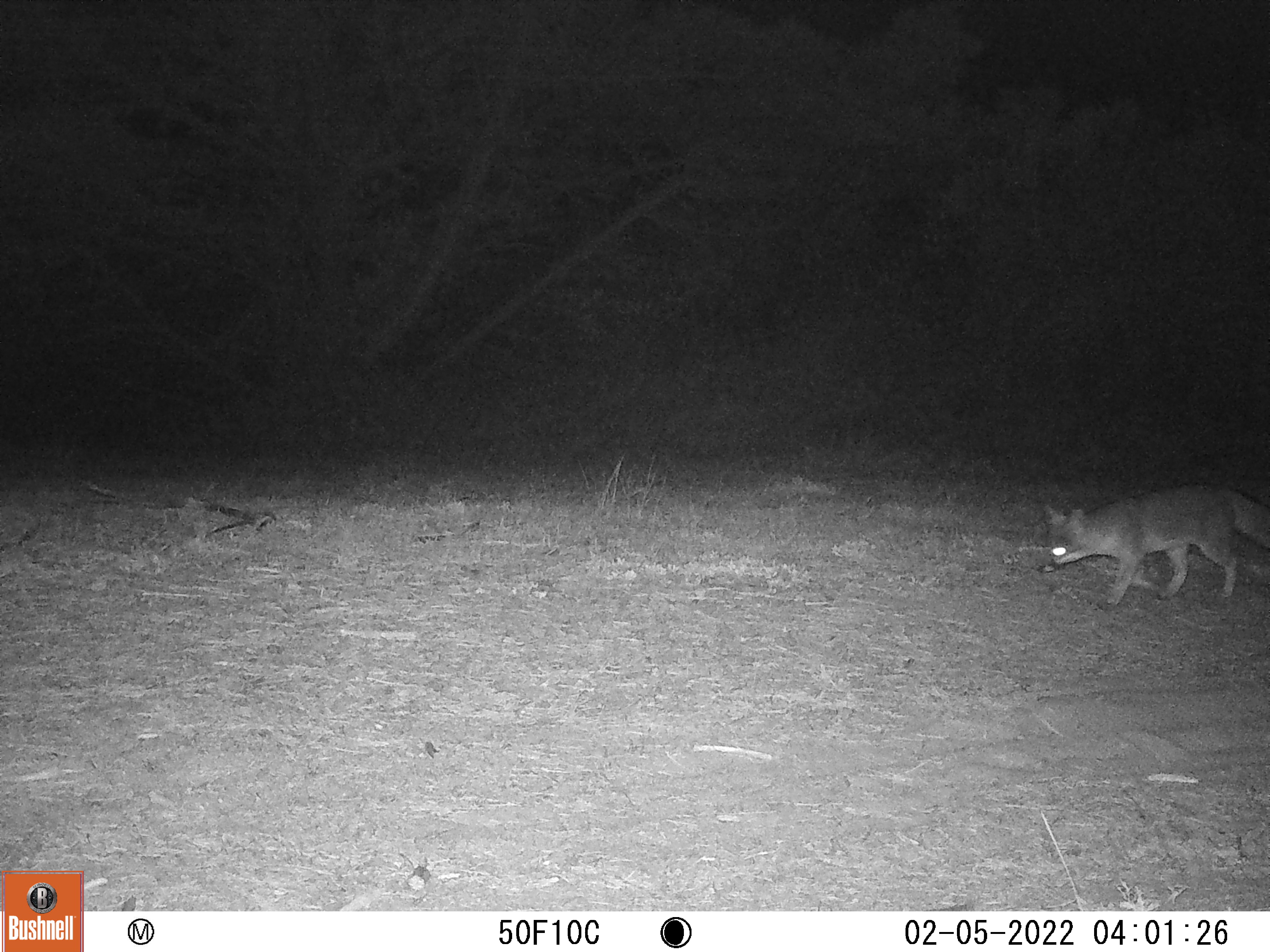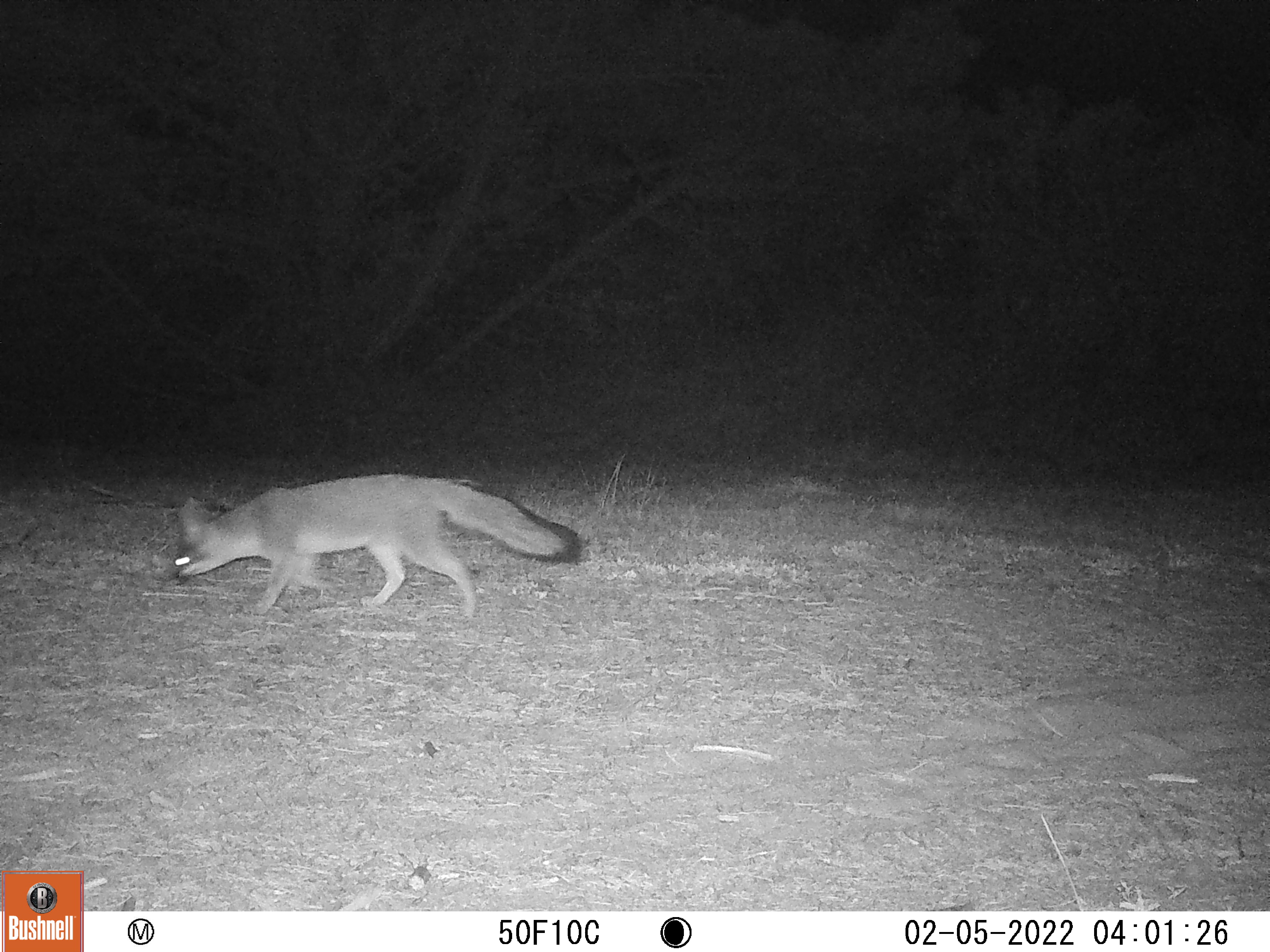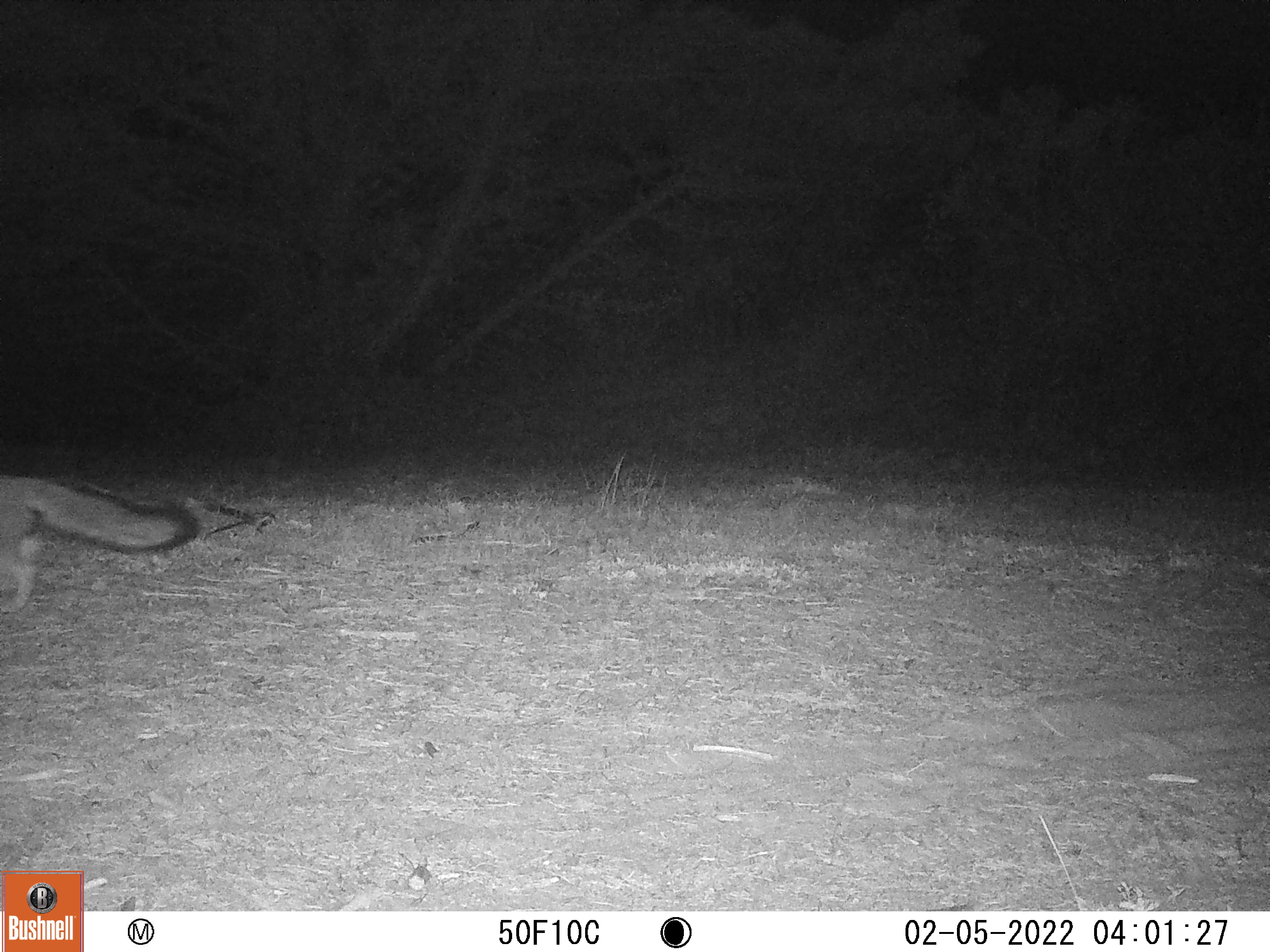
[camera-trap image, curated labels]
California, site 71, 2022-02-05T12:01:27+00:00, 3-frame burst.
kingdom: Animalia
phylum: Chordata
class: Mammalia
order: Carnivora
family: Canidae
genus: Urocyon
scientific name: Urocyon cinereoargenteus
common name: gray fox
Gray fox (Urocyon cinereoargenteus).